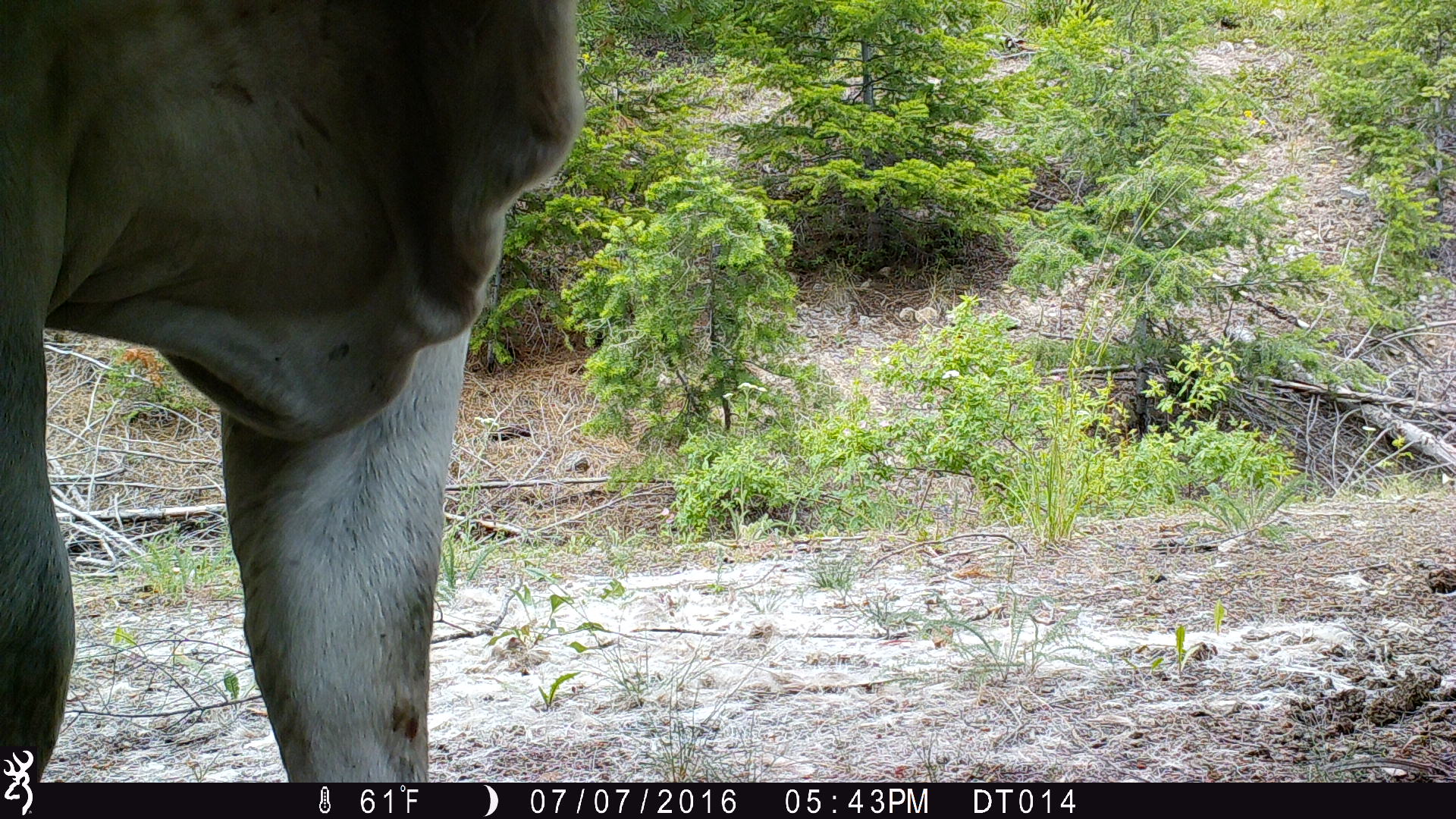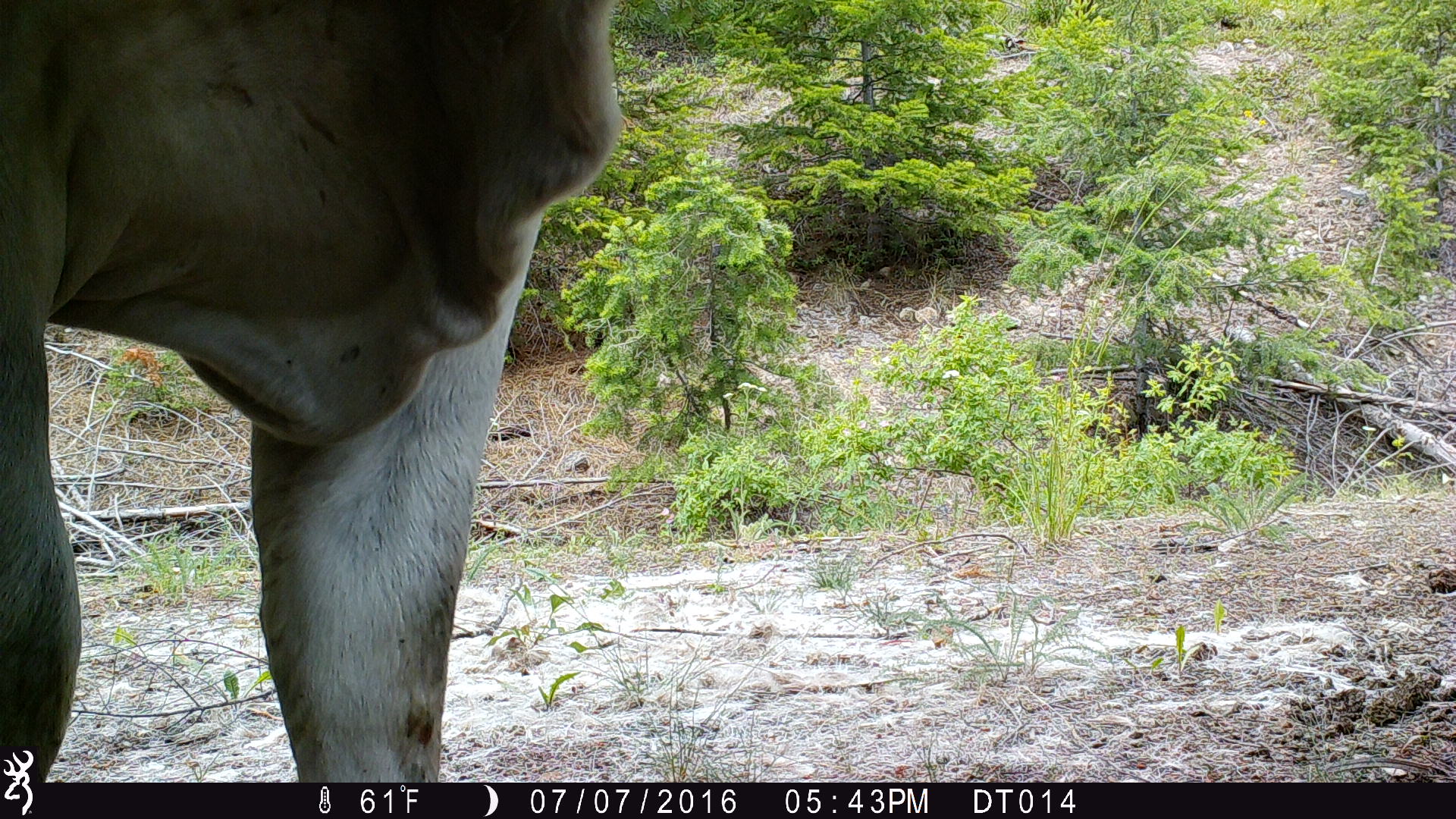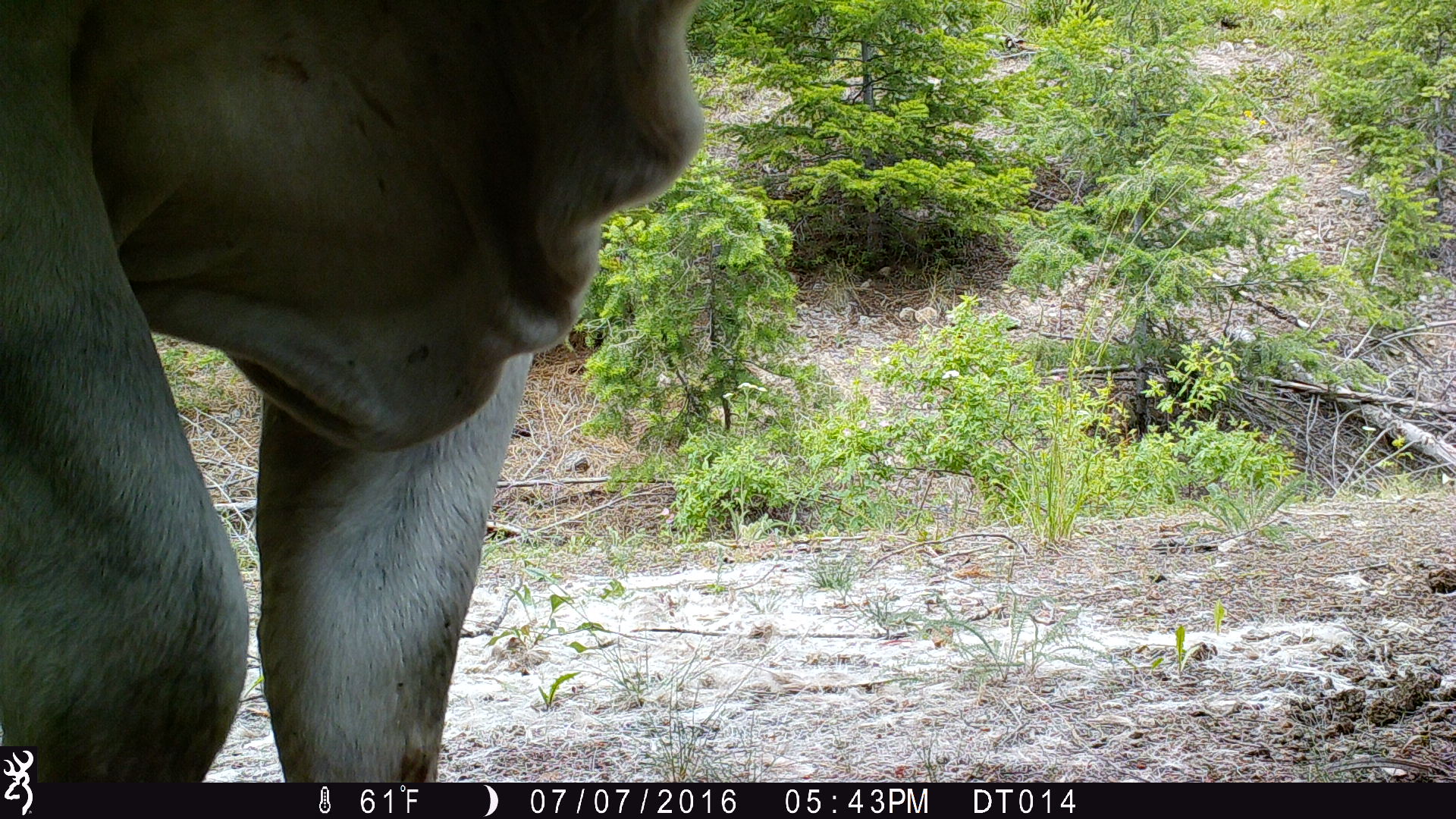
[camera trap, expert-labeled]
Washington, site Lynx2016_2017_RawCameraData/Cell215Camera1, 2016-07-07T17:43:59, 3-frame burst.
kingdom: Animalia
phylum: Chordata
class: Mammalia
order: Artiodactyla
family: Bovidae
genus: Bos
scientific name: Bos taurus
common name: domestic cattle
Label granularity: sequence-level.